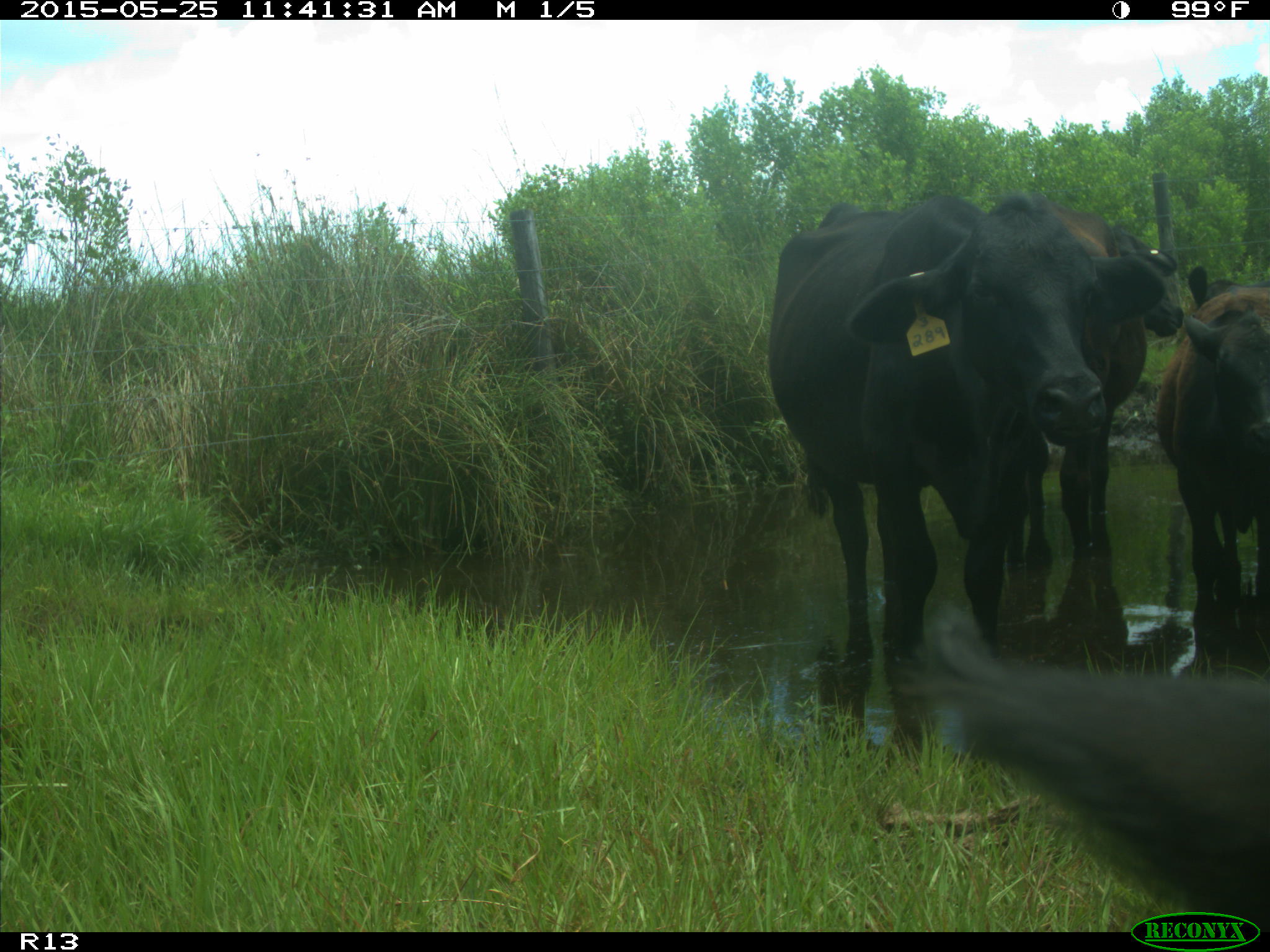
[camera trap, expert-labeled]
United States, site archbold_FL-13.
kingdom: Animalia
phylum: Chordata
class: Mammalia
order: Artiodactyla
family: Bovidae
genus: Bos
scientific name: Bos taurus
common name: domestic cow